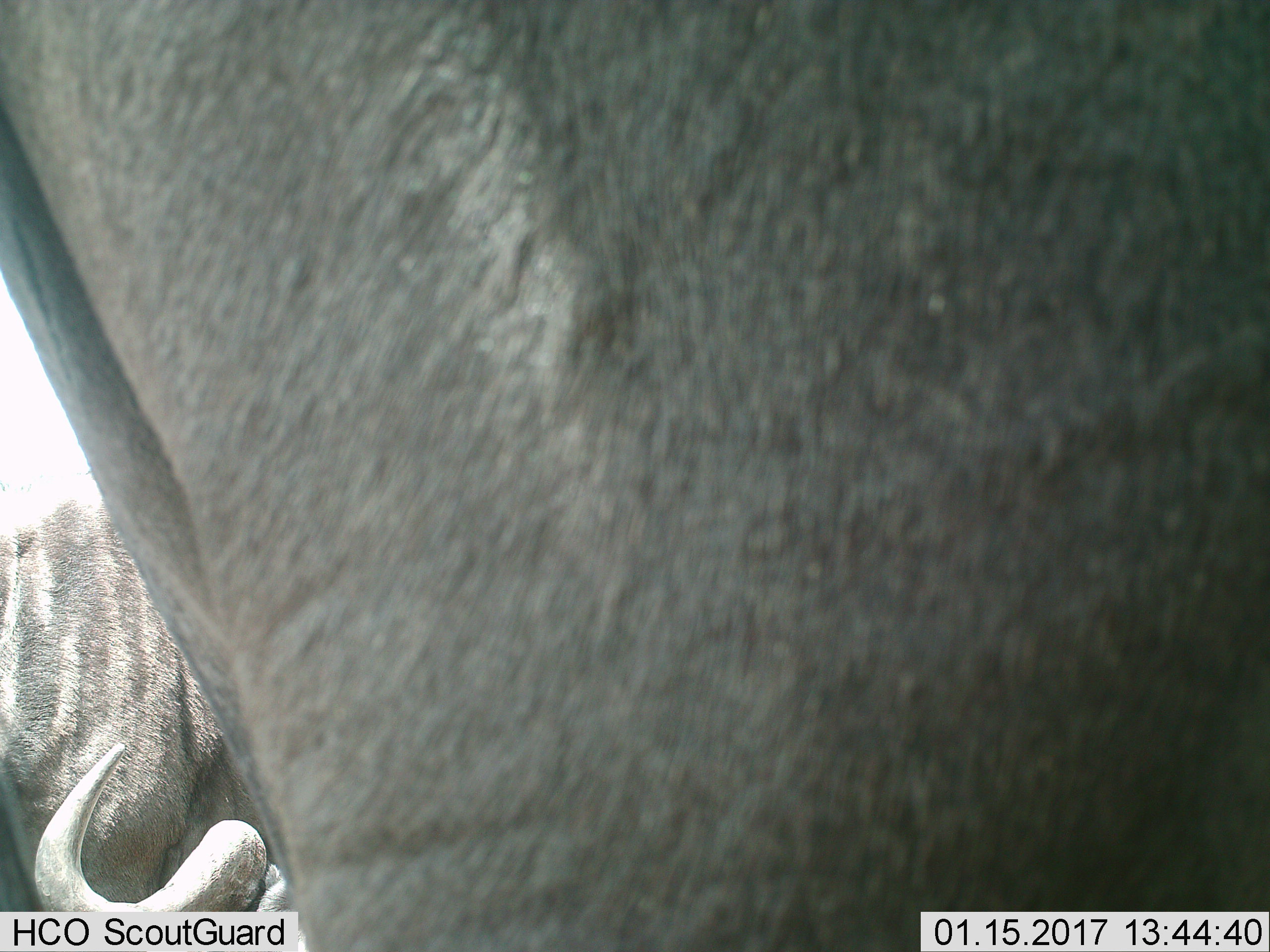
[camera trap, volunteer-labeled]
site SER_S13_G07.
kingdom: Animalia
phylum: Chordata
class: Mammalia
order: Artiodactyla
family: Bovidae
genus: Connochaetes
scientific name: Connochaetes taurinus taurinus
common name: blue wildebeest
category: wildebeestblue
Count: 2.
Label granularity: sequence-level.